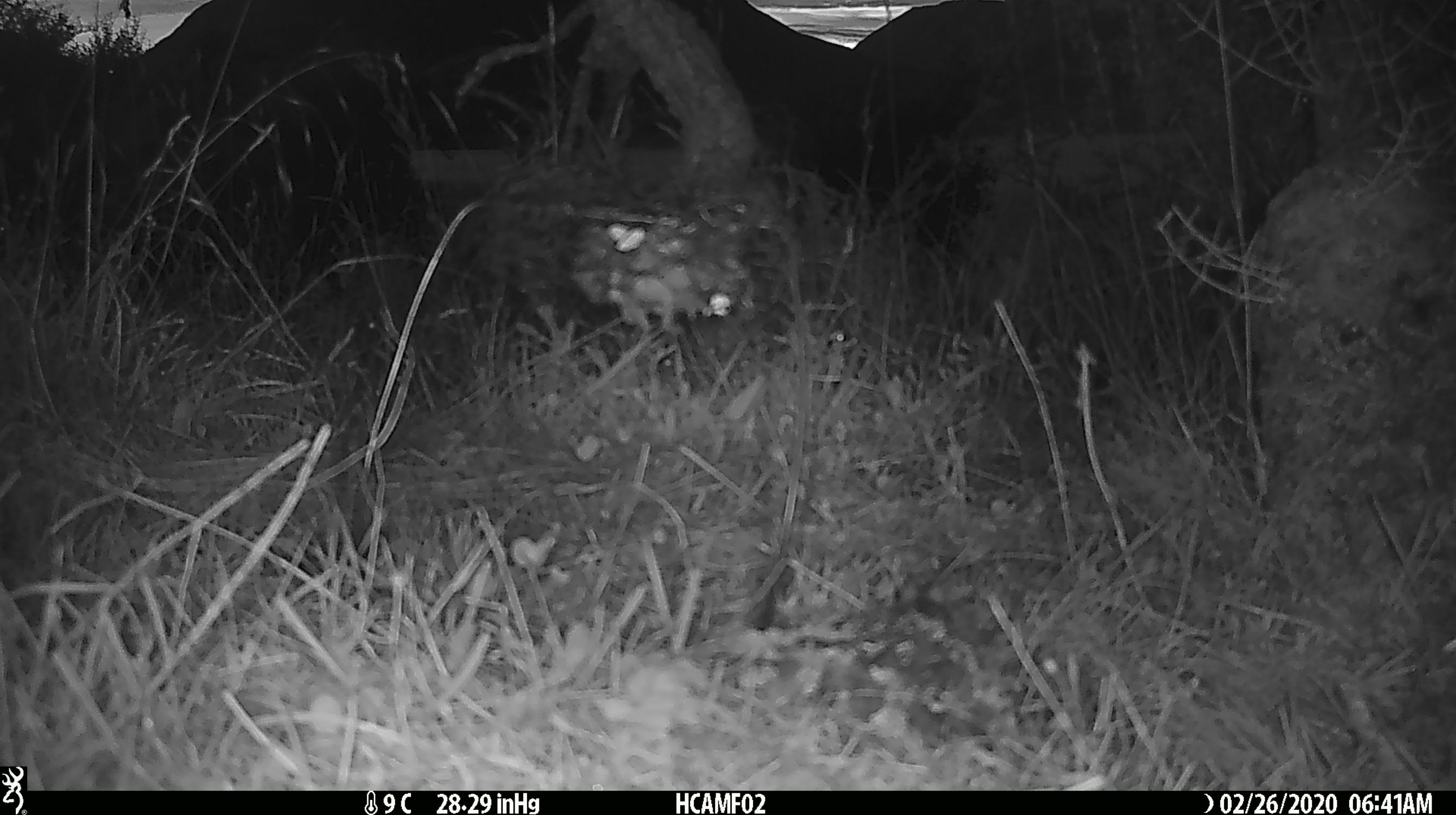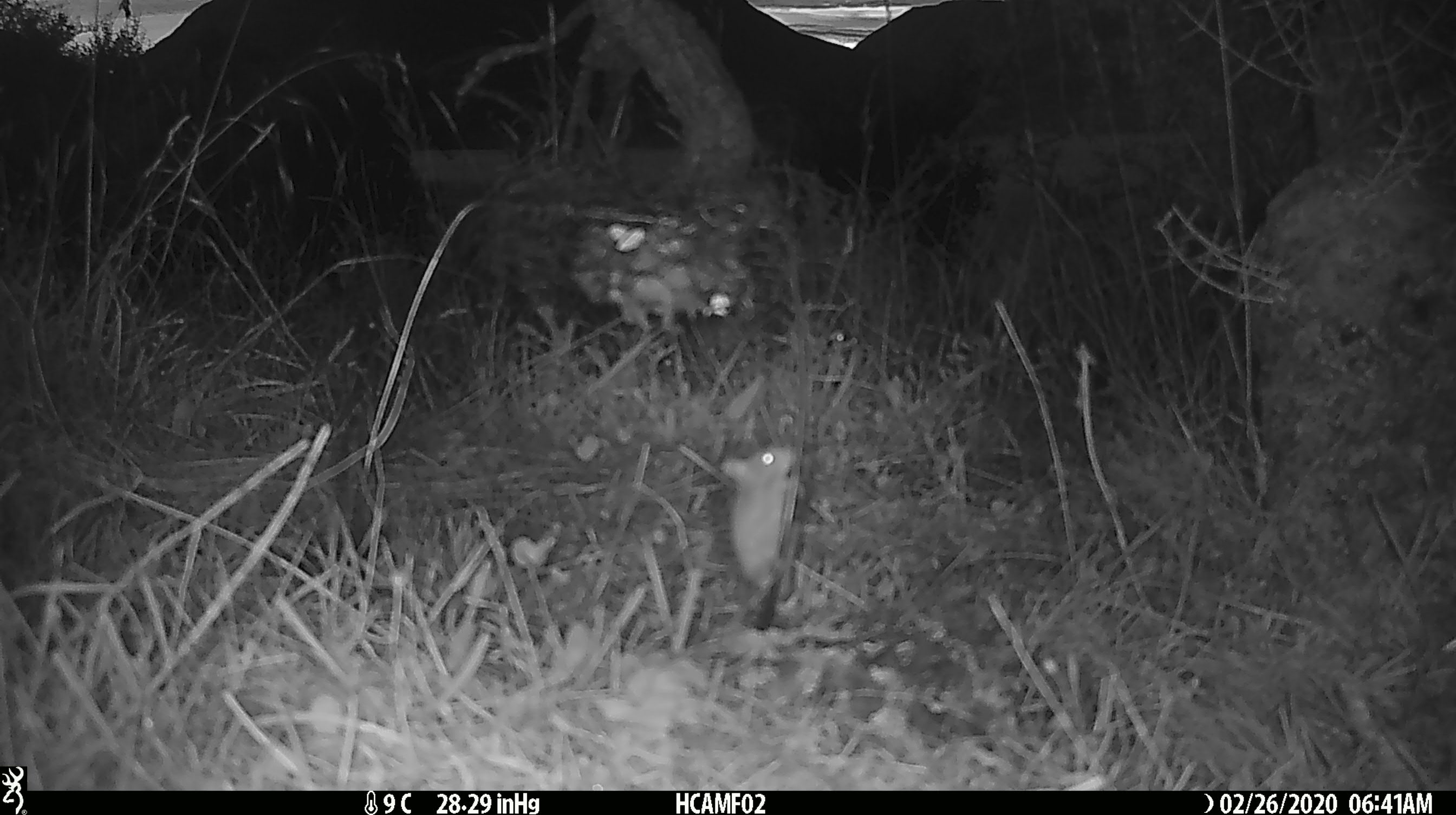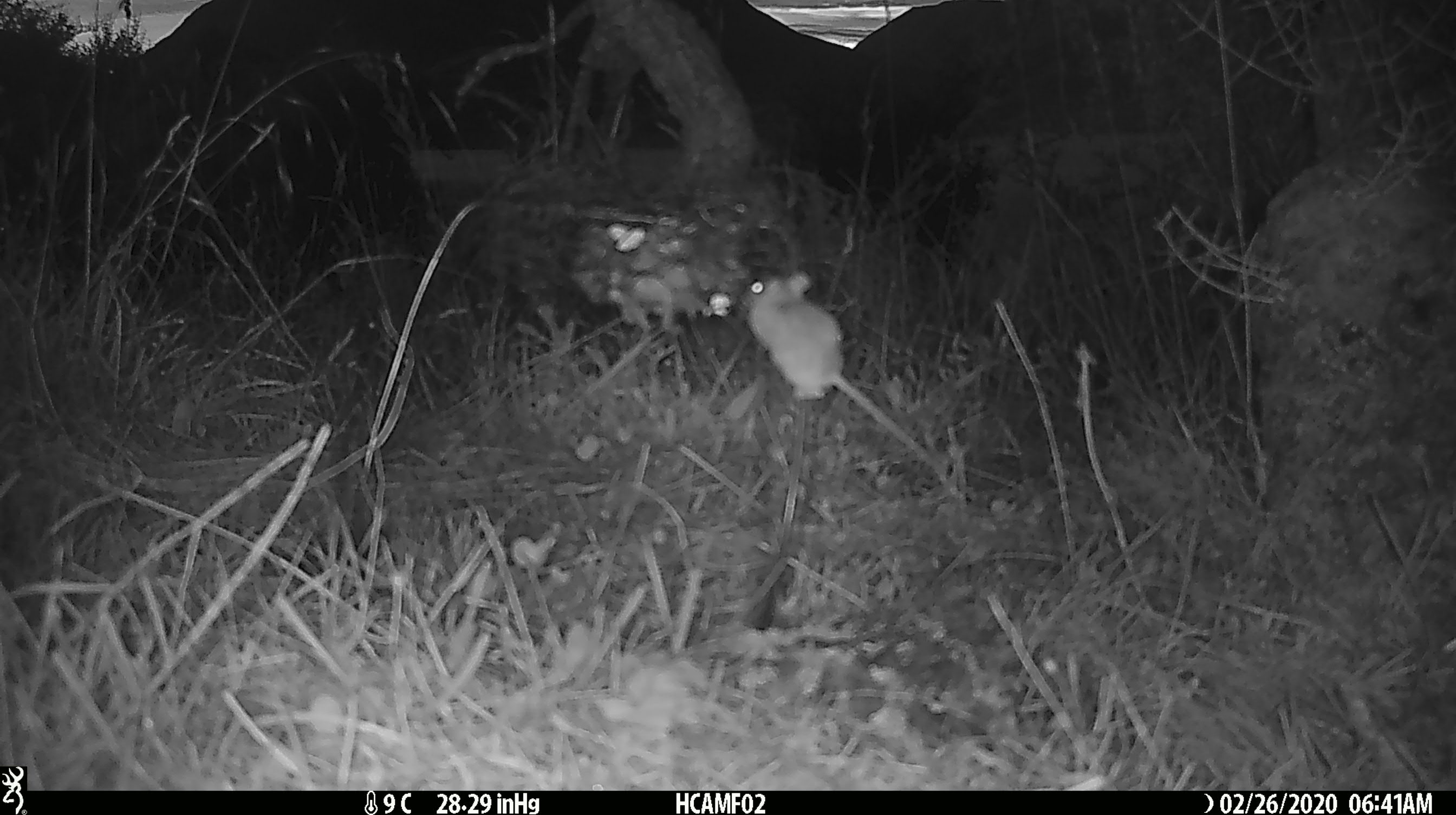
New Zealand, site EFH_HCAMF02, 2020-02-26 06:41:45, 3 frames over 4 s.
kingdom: Animalia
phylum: Chordata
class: Mammalia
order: Rodentia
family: Muridae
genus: Mus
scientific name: Mus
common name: mouse